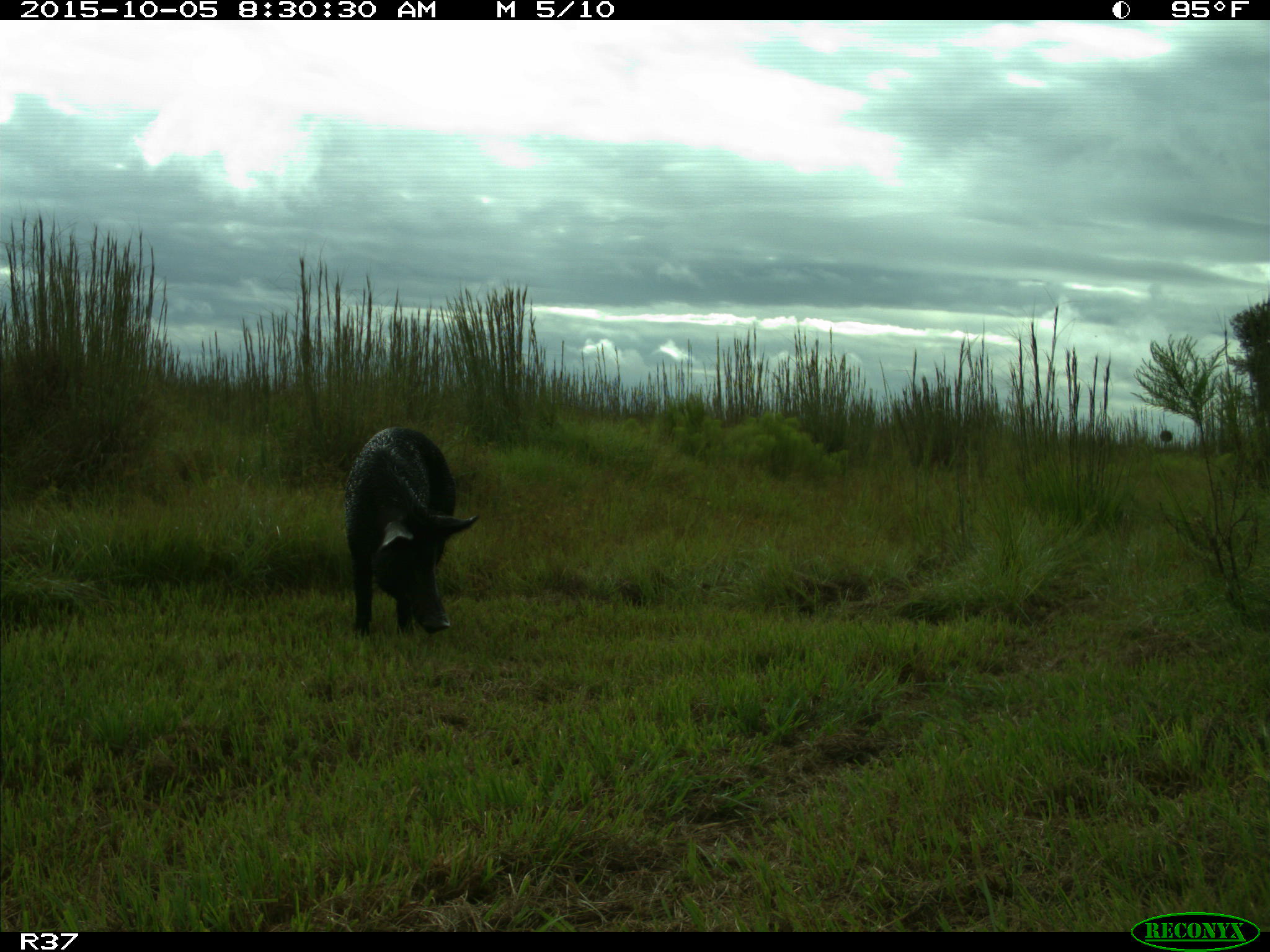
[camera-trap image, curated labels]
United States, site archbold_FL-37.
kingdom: Animalia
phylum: Chordata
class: Mammalia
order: Artiodactyla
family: Suidae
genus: Sus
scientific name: Sus scrofa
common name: wild boar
Sus scrofa (wild boar).